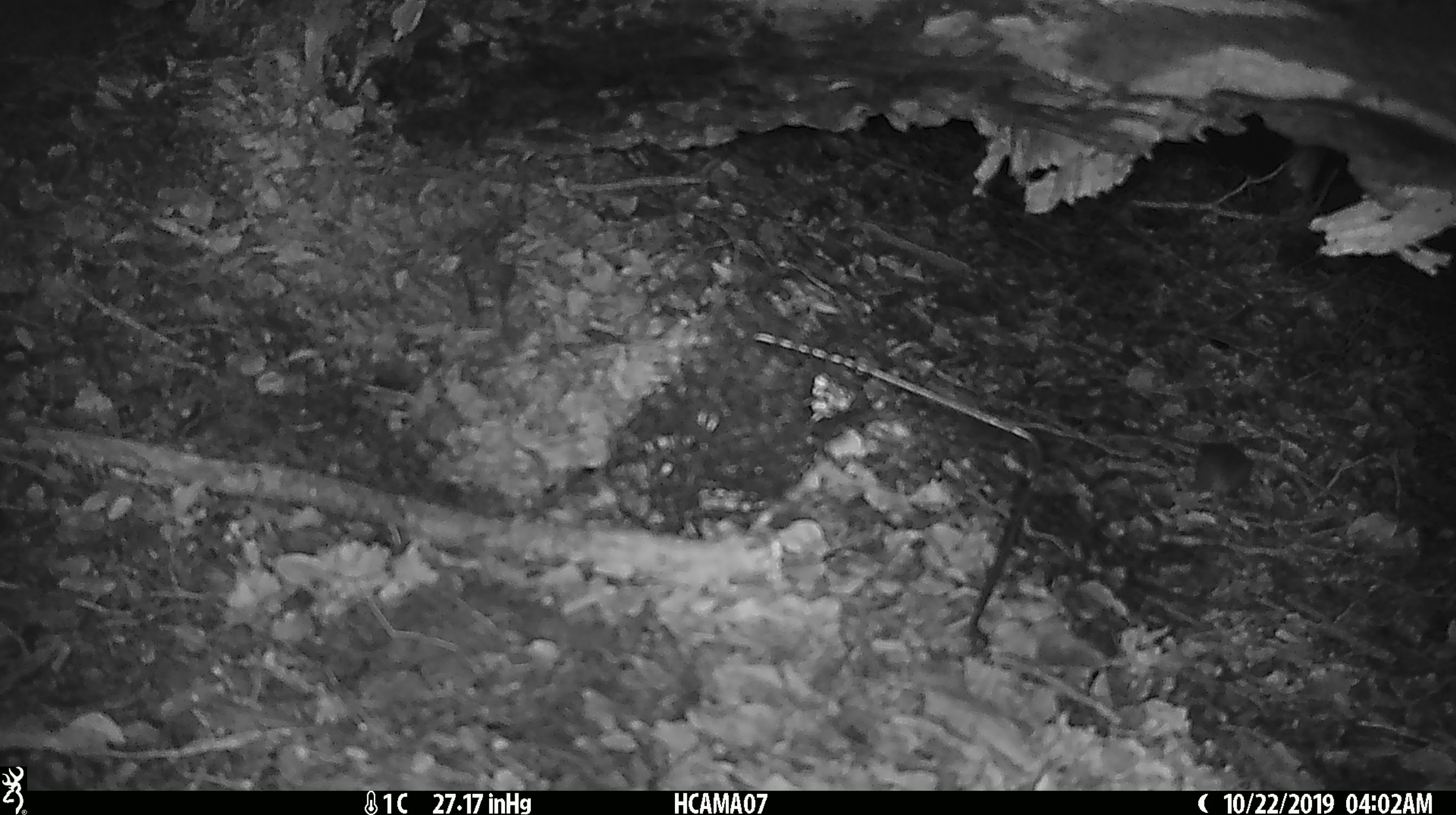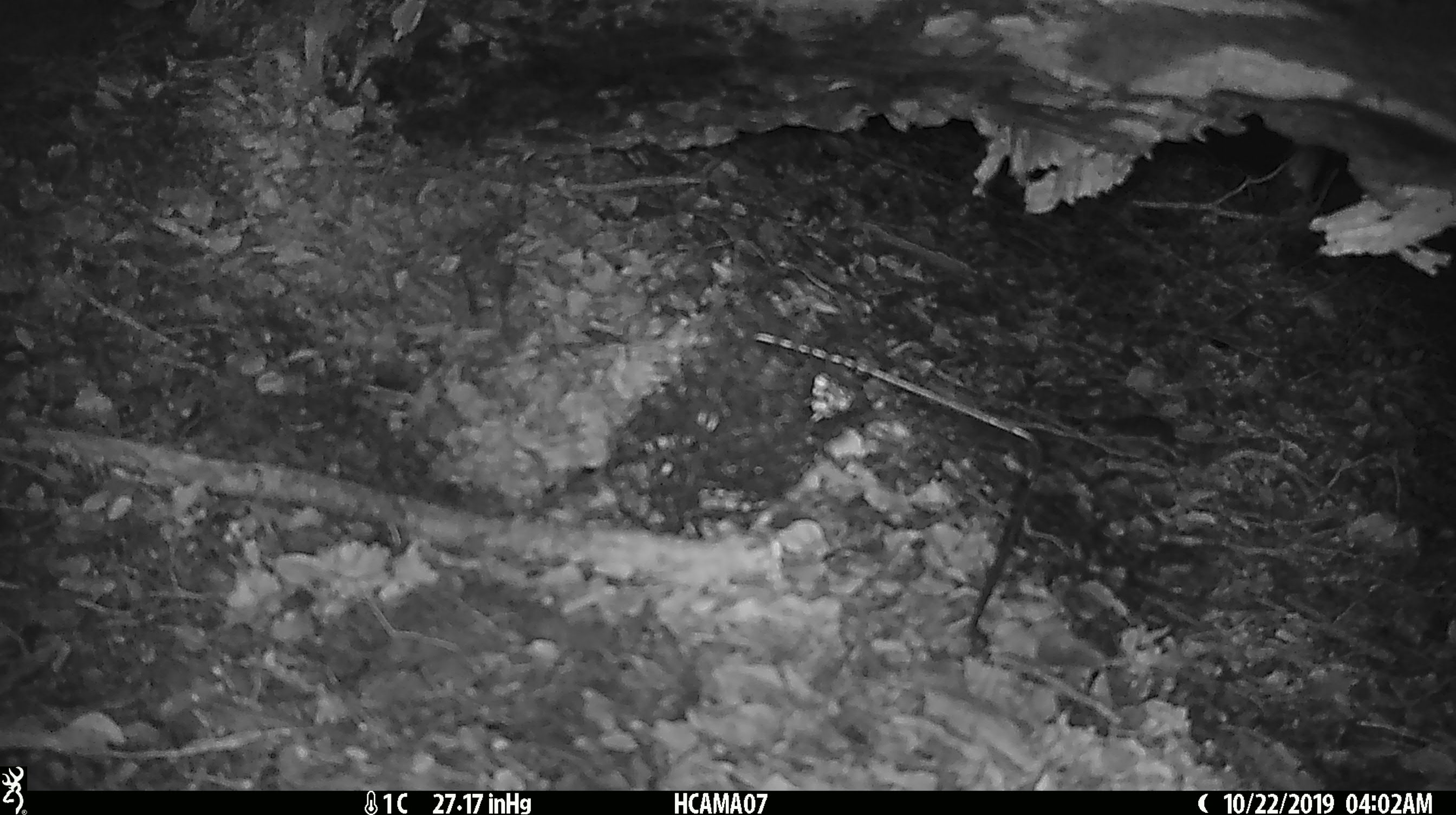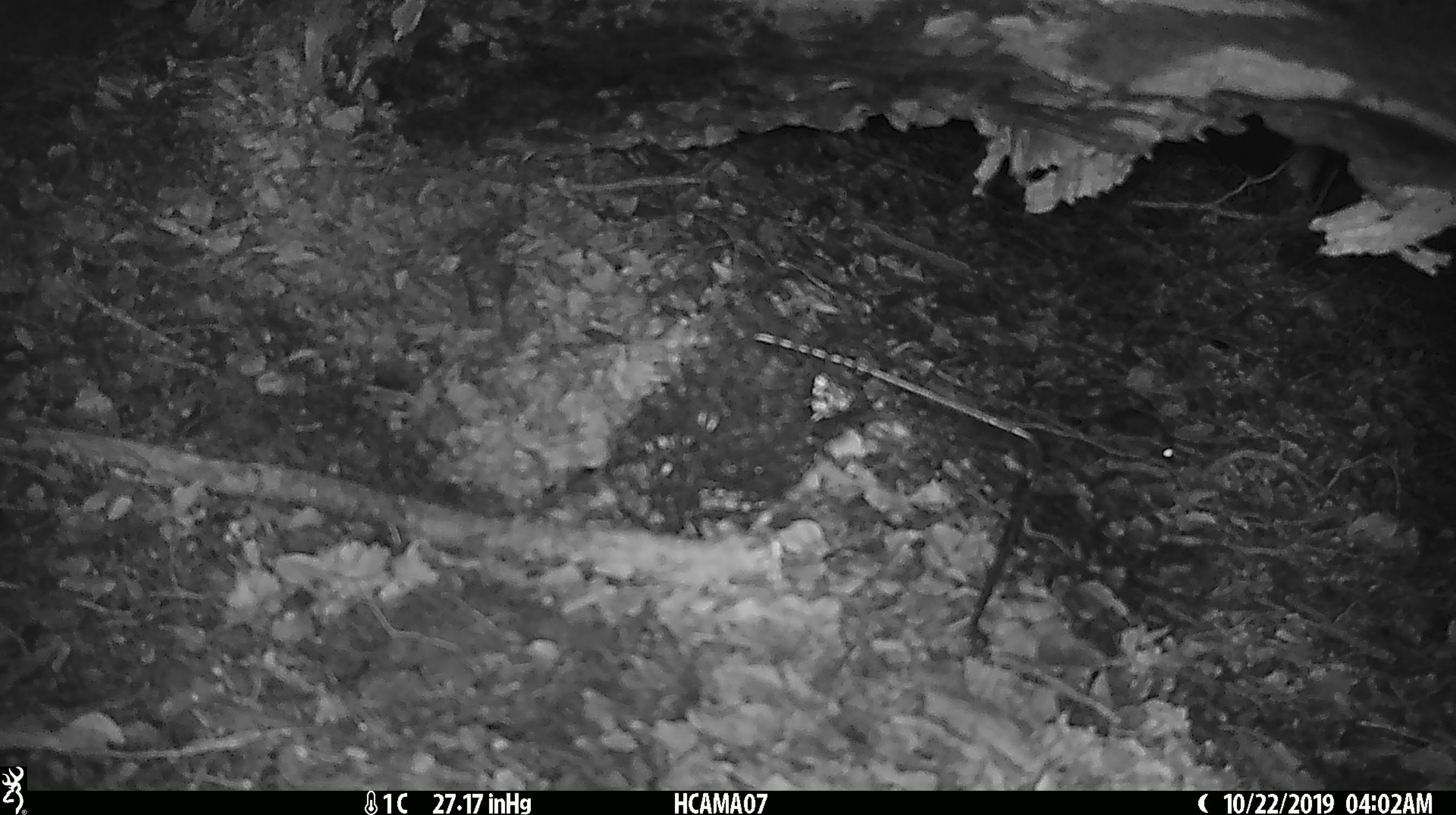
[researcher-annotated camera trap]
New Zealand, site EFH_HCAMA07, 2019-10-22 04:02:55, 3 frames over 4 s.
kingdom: Animalia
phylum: Chordata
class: Mammalia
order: Rodentia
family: Muridae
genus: Mus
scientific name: Mus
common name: mouse